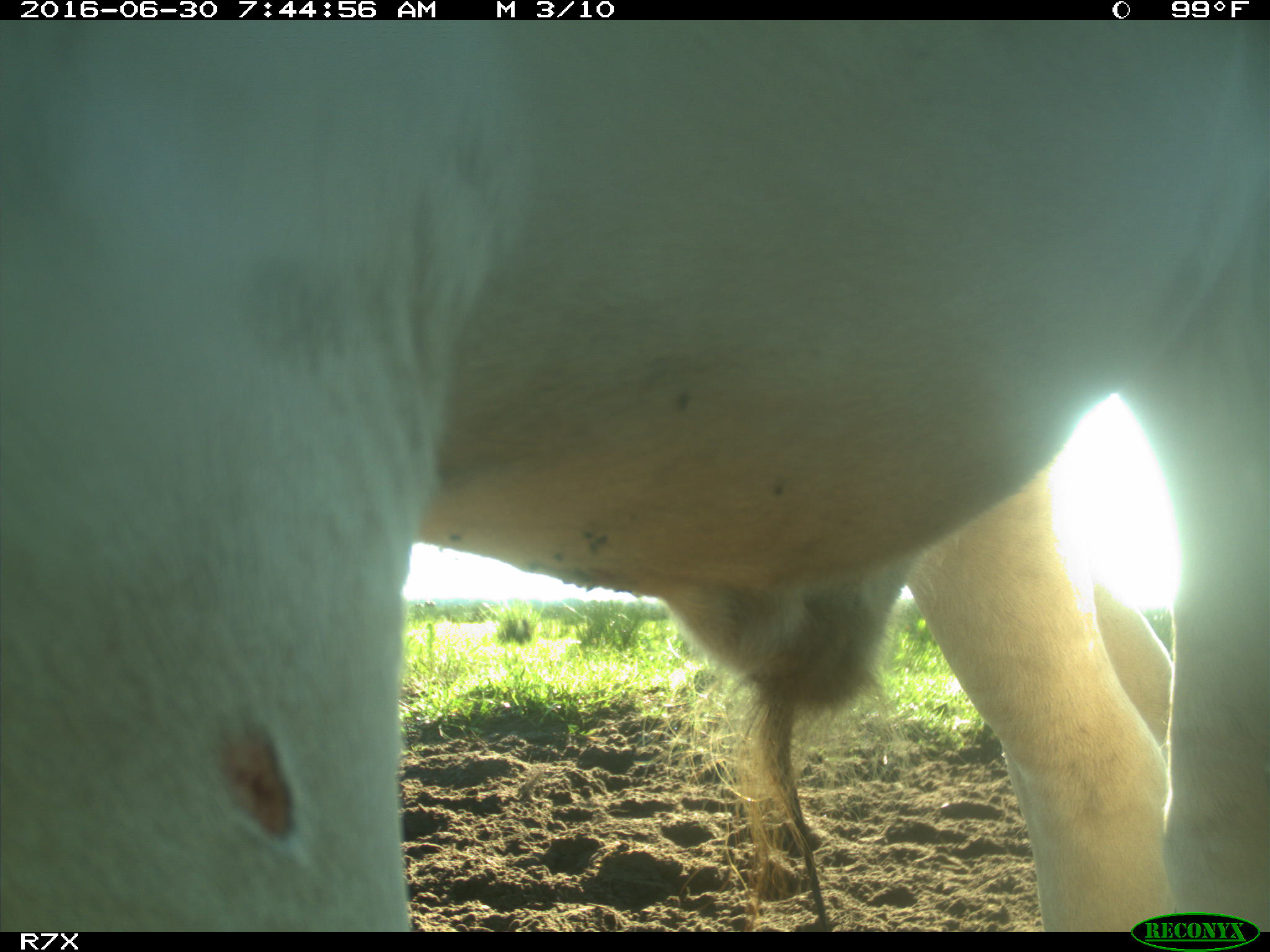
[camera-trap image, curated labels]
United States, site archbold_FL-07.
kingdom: Animalia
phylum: Chordata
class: Mammalia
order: Artiodactyla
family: Bovidae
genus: Bos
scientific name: Bos taurus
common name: domestic cow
Bos taurus (domestic cow).